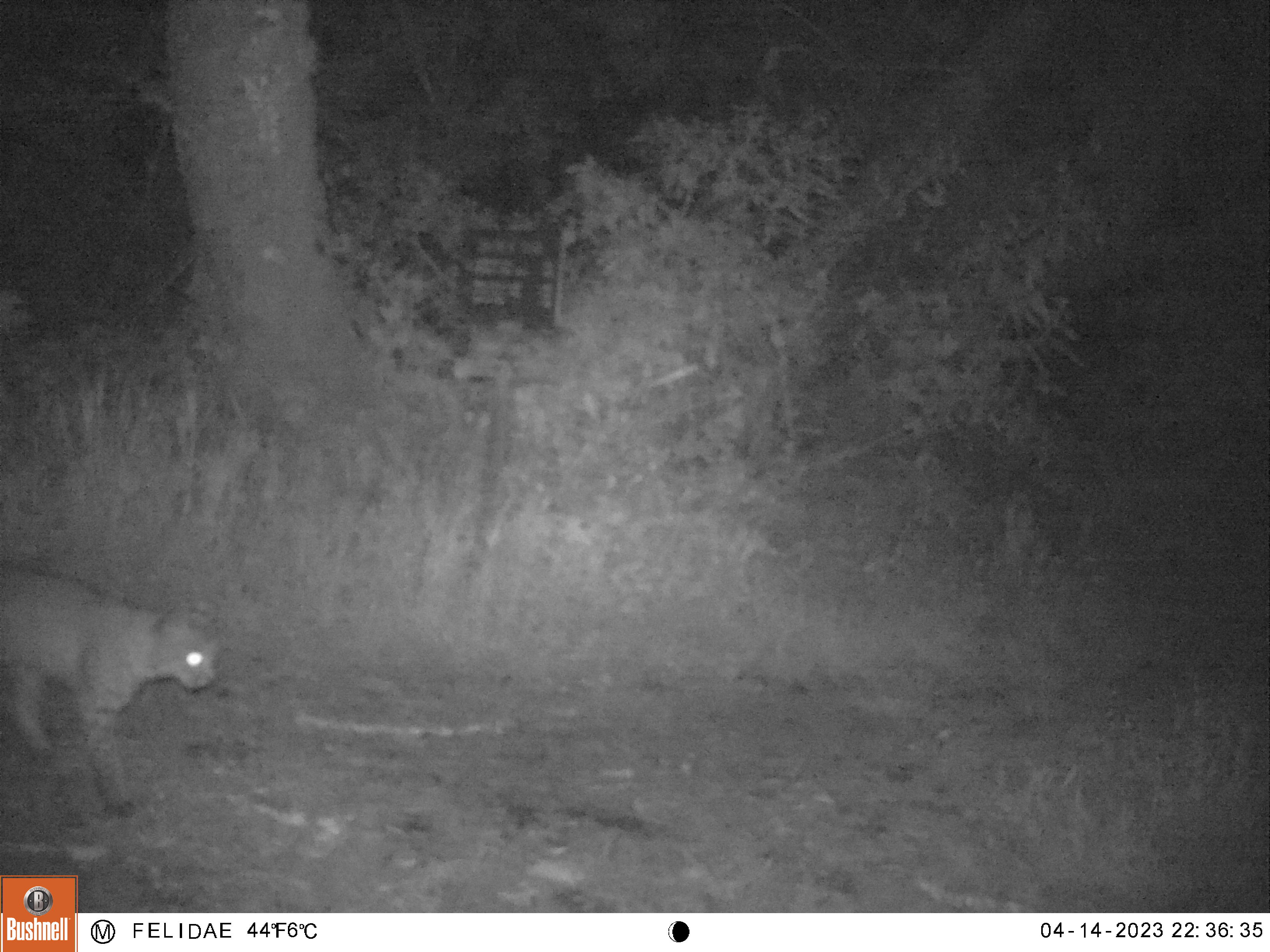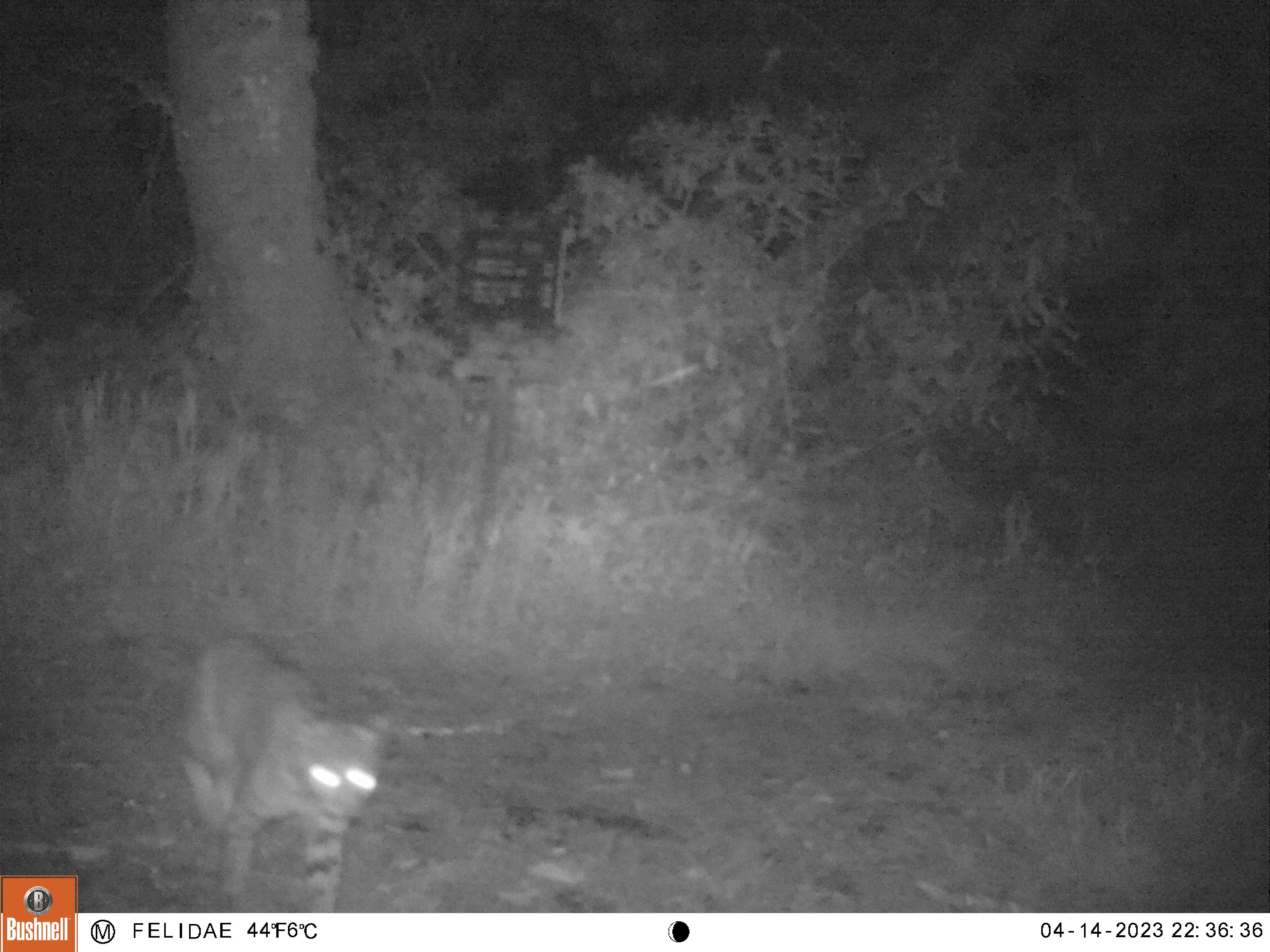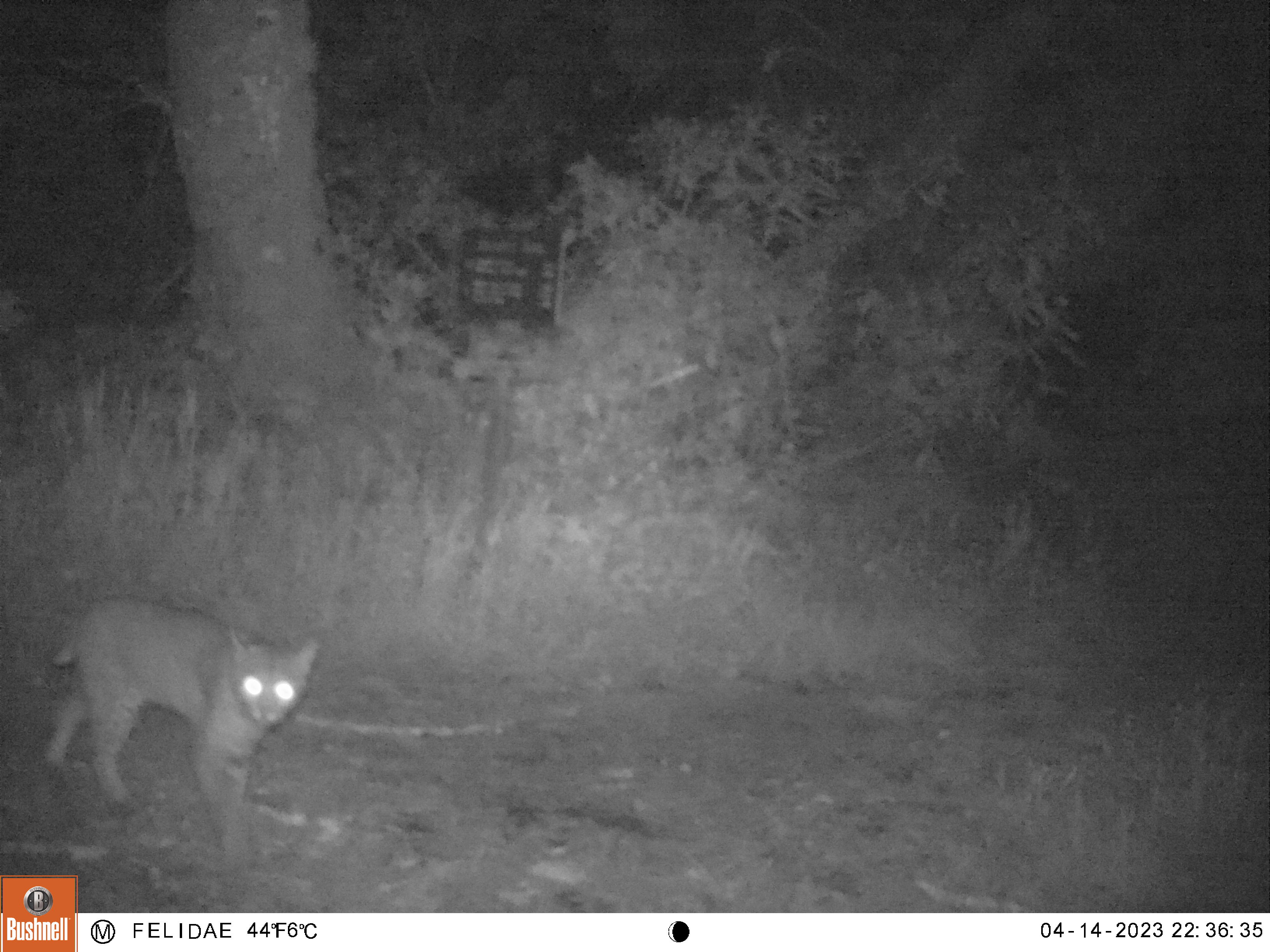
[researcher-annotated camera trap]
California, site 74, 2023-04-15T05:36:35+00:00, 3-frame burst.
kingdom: Animalia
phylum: Chordata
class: Mammalia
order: Carnivora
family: Felidae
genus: Lynx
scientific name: Lynx rufus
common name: bobcat